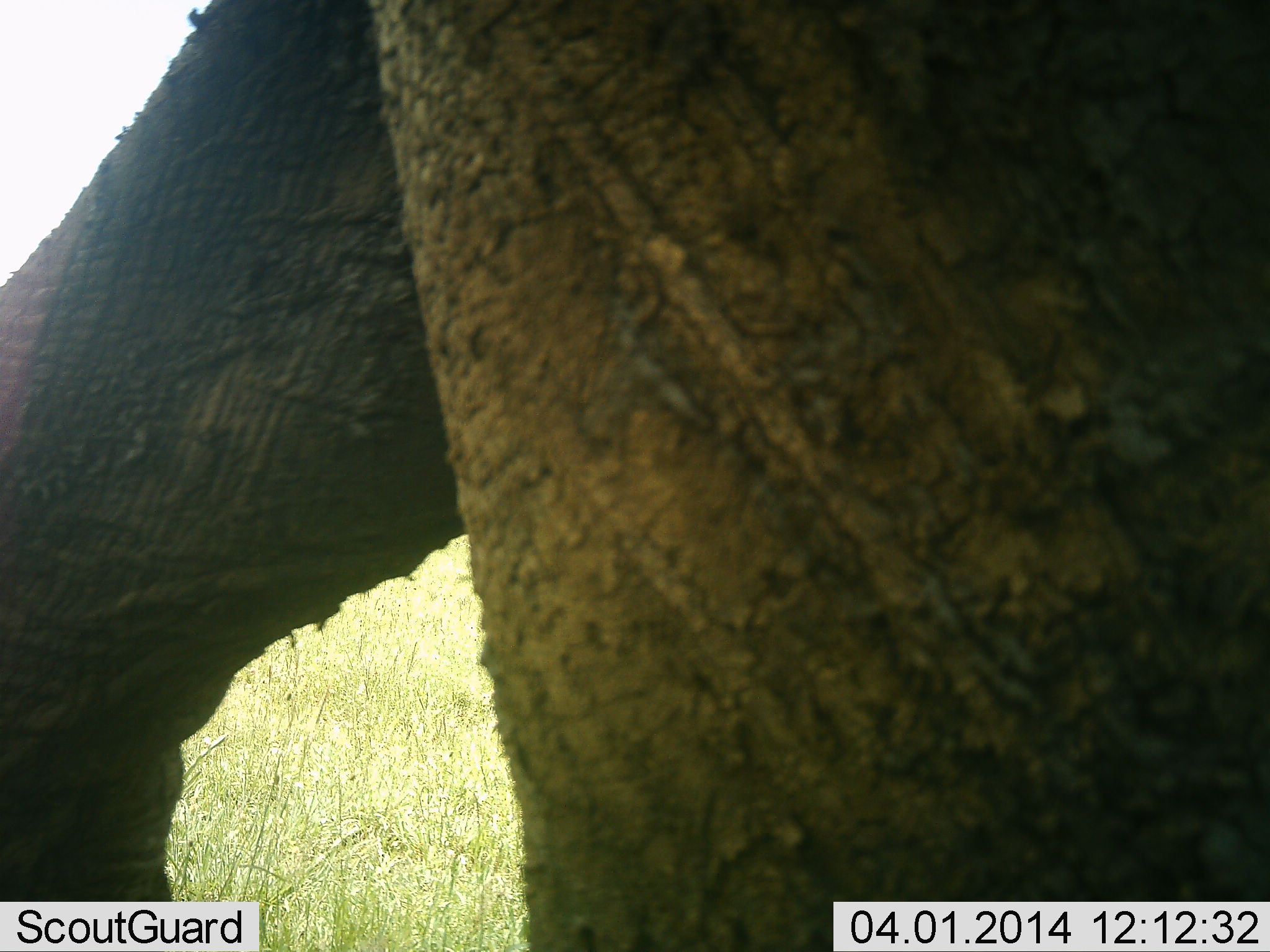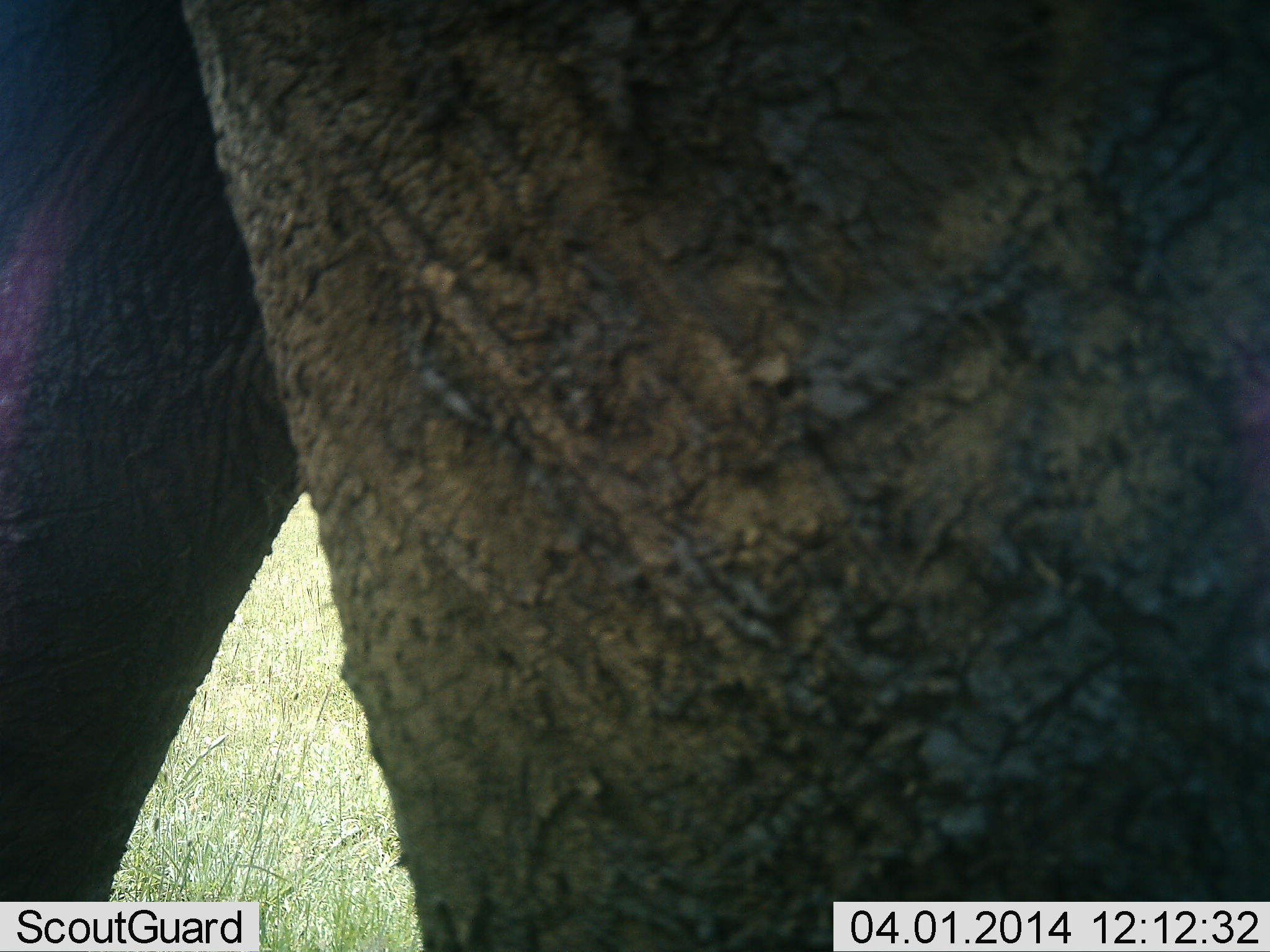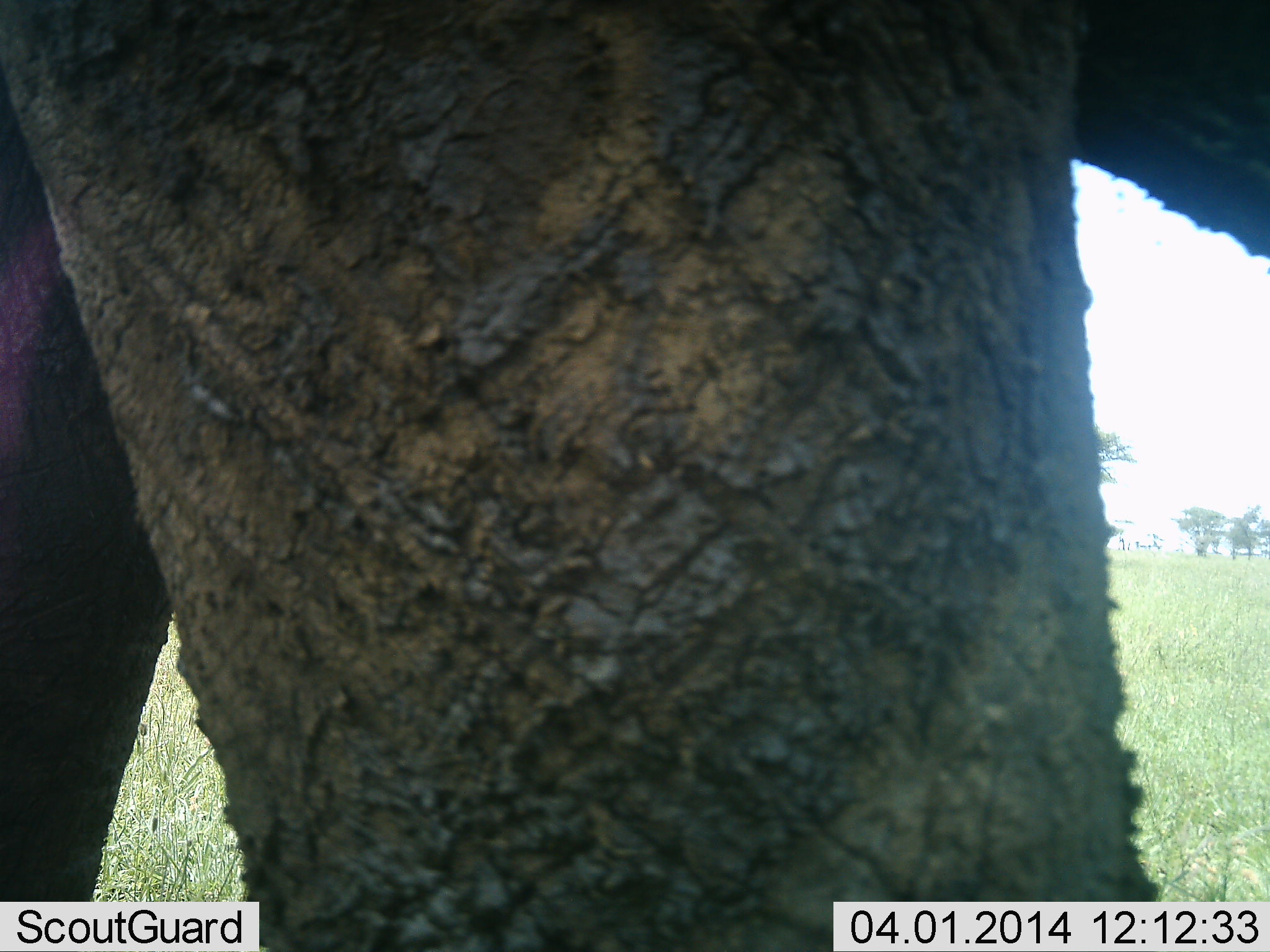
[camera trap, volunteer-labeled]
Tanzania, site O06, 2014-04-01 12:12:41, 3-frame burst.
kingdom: Animalia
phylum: Chordata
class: Mammalia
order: Proboscidea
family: Elephantidae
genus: Loxodonta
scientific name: Loxodonta africana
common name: african bush elephant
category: elephant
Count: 1.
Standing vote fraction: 30%.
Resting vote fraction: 0%.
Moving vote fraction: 70%.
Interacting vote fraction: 10%.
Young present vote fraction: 0%.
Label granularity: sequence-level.